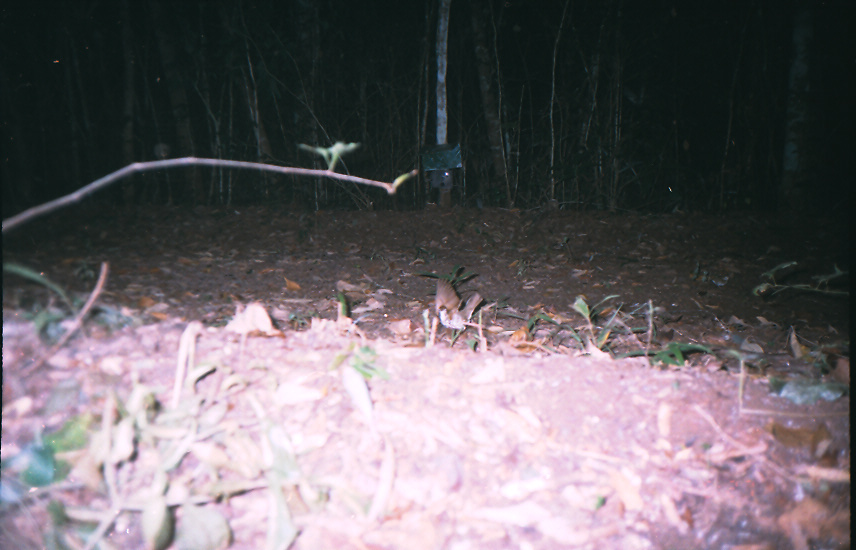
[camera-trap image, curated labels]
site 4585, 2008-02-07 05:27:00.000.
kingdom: Animalia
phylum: Chordata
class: Aves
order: Passeriformes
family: Turdidae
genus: Hylocichla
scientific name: Hylocichla mustelina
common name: wood thrush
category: catharus mustelinus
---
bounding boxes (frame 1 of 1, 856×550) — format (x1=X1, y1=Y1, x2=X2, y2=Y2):
catharus mustelinus: (x1=434, y1=276, x2=482, y2=346)